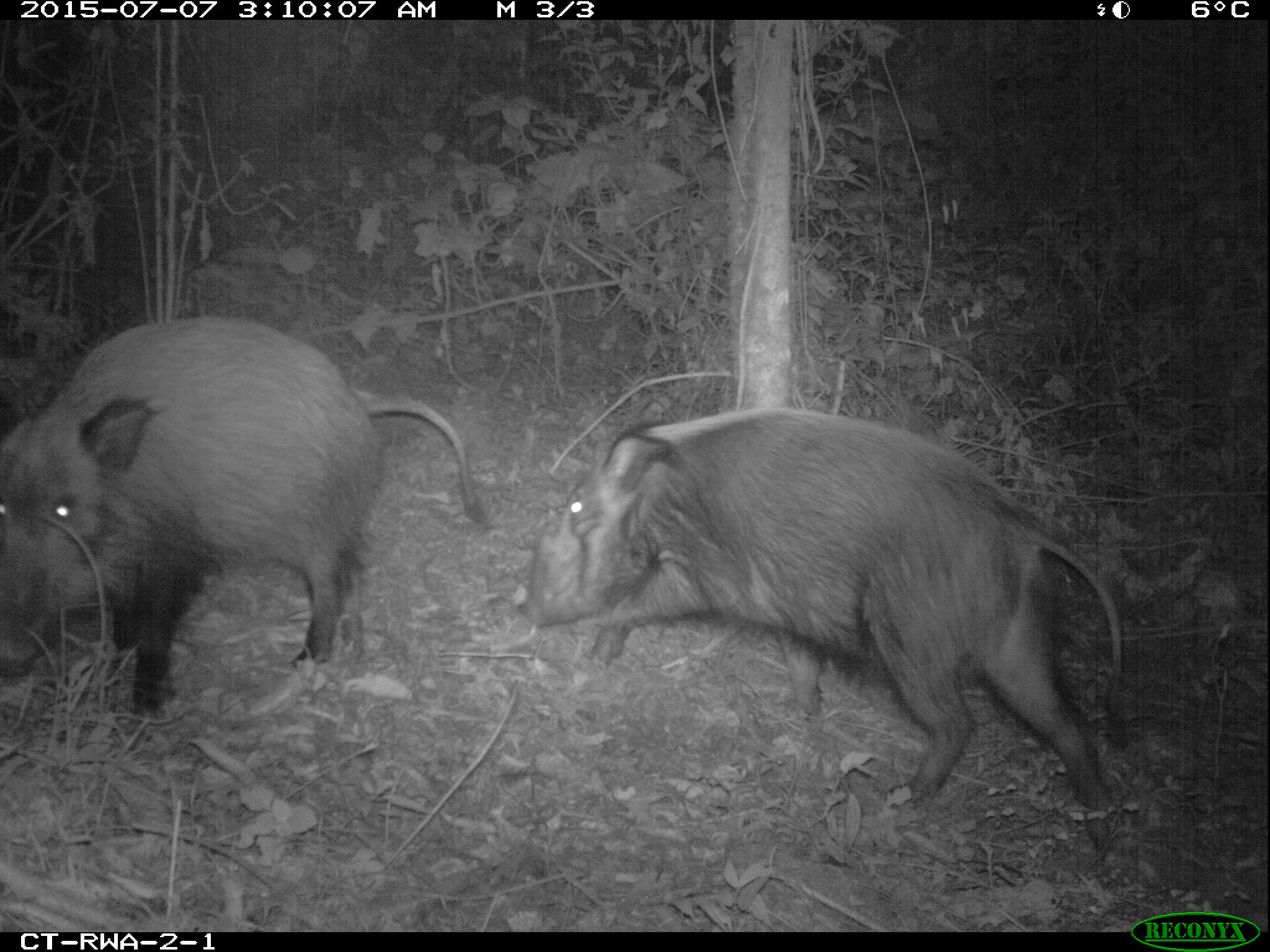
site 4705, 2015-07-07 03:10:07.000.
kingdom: Animalia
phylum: Chordata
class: Mammalia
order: Artiodactyla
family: Suidae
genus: Potamochoerus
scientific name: Potamochoerus larvatus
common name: bushpig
Potamochoerus larvatus (bushpig), count 2.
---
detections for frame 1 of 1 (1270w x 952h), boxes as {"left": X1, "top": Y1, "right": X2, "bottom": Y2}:
potamochoerus larvatus: {"left": 515, "top": 403, "right": 1127, "bottom": 854}; {"left": 0, "top": 313, "right": 486, "bottom": 720}